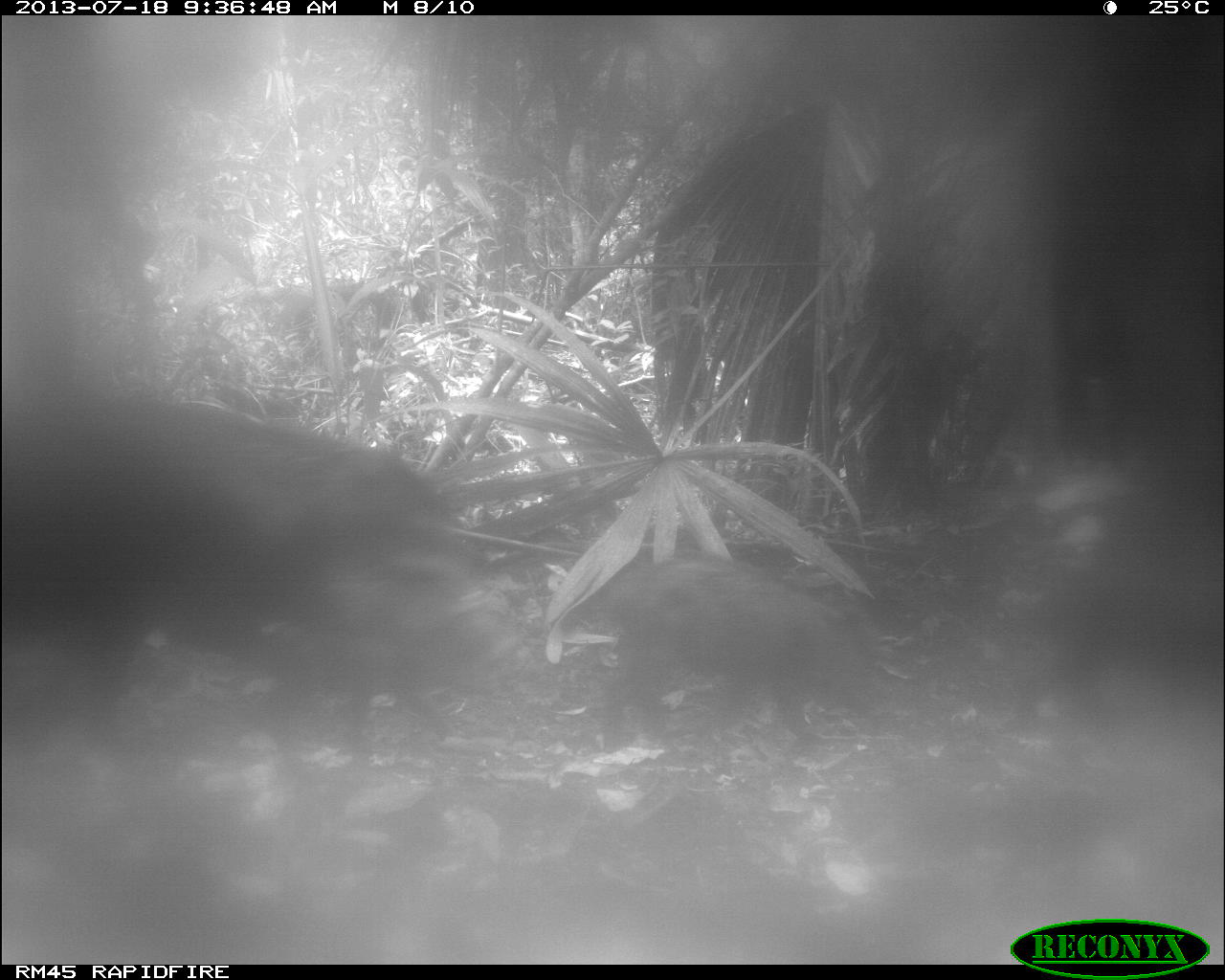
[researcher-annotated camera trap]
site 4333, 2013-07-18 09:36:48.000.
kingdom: Animalia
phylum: Chordata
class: Mammalia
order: Artiodactyla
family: Tayassuidae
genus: Tayassu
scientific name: Tayassu pecari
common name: white-lipped peccary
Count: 2.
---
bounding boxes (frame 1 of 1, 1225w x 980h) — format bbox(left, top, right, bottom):
tayassu pecari: bbox(0, 391, 507, 774); bbox(594, 557, 881, 752)